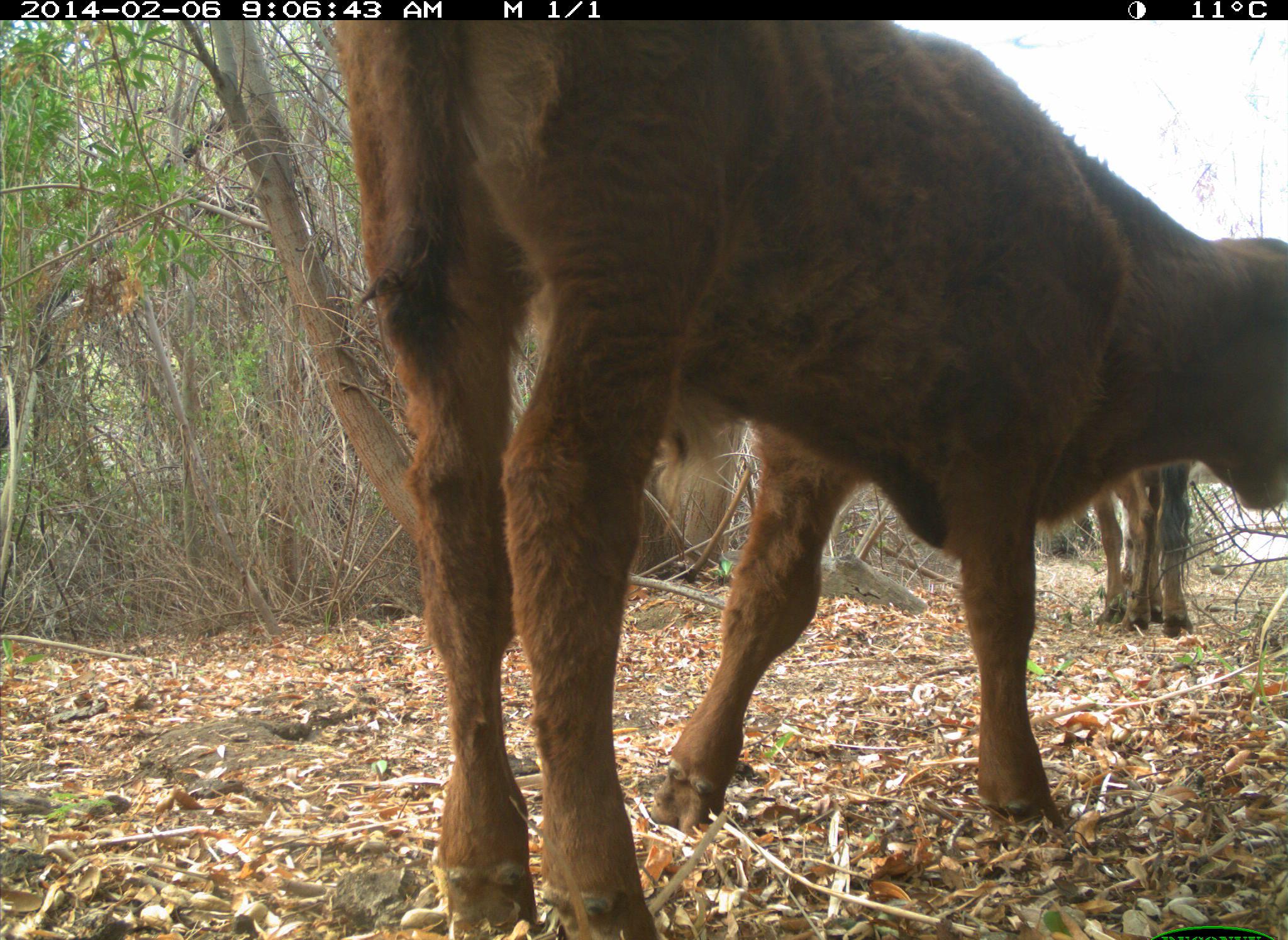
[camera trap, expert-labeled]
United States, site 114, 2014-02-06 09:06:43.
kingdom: Animalia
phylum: Chordata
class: Mammalia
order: Artiodactyla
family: Bovidae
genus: Bos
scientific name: Bos taurus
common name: cow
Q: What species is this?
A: Cow (Bos taurus).